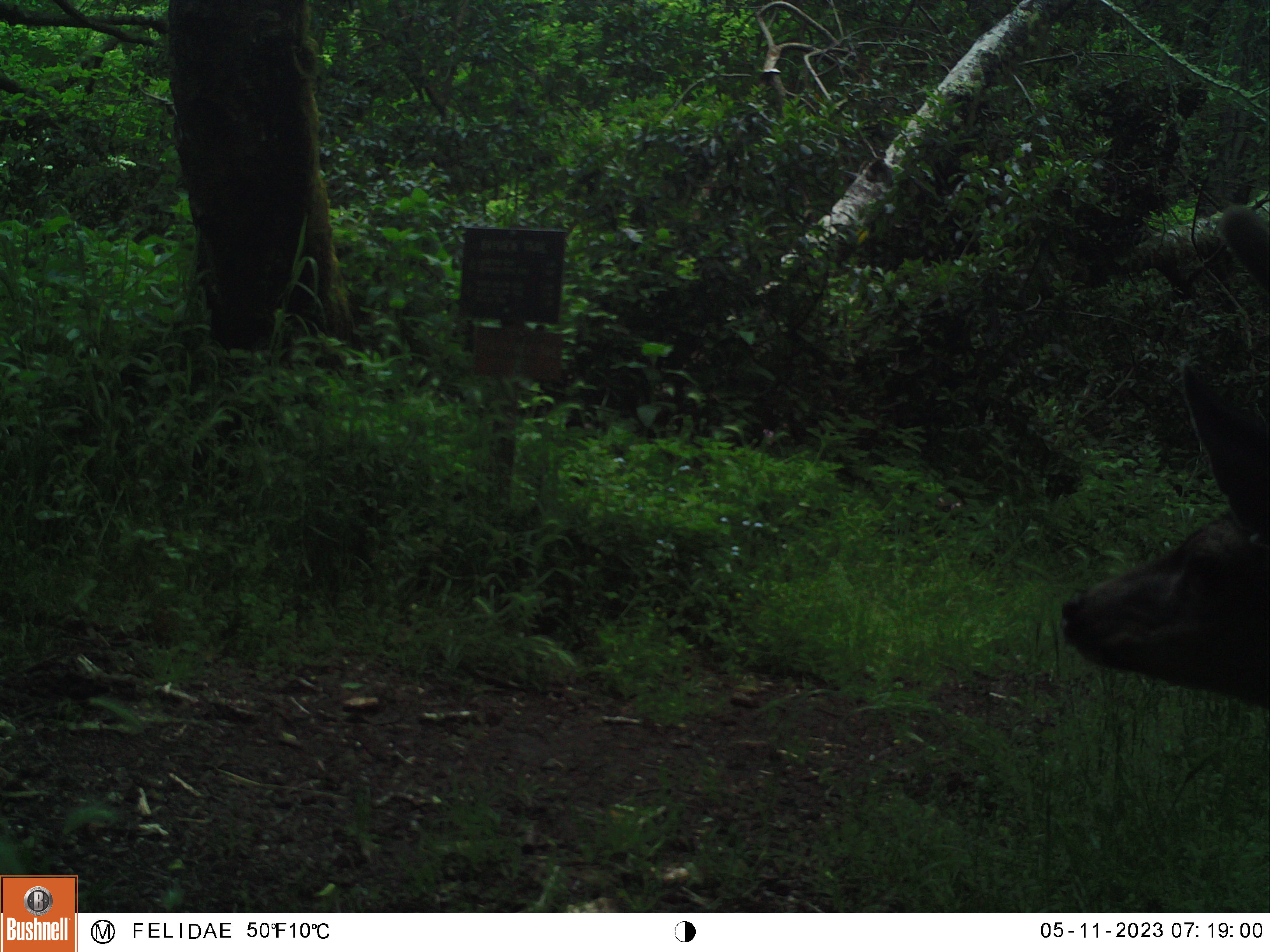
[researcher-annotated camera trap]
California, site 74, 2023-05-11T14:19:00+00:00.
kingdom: Animalia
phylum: Chordata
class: Mammalia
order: Artiodactyla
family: Cervidae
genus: Odocoileus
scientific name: Odocoileus hemionus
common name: mule deer